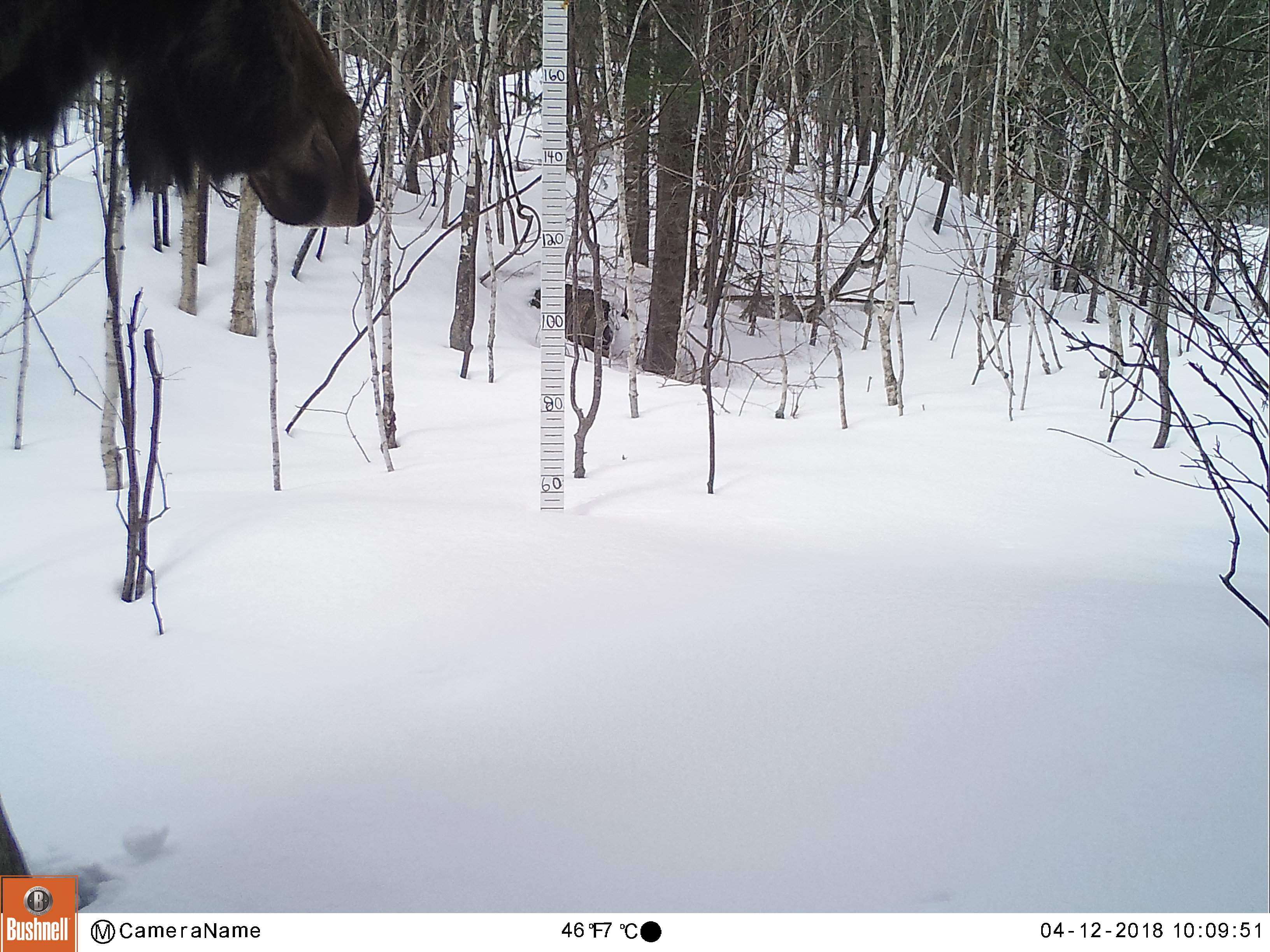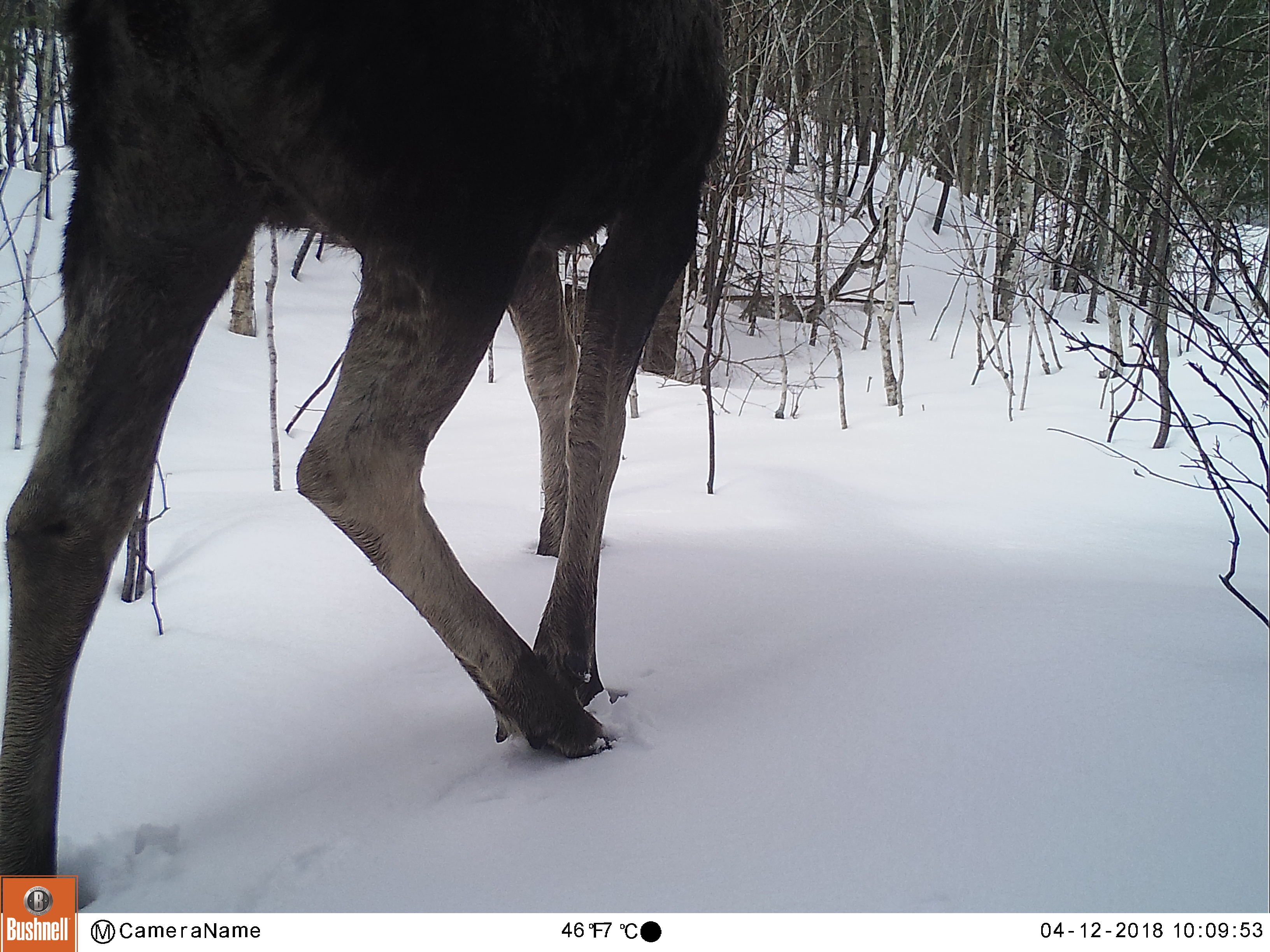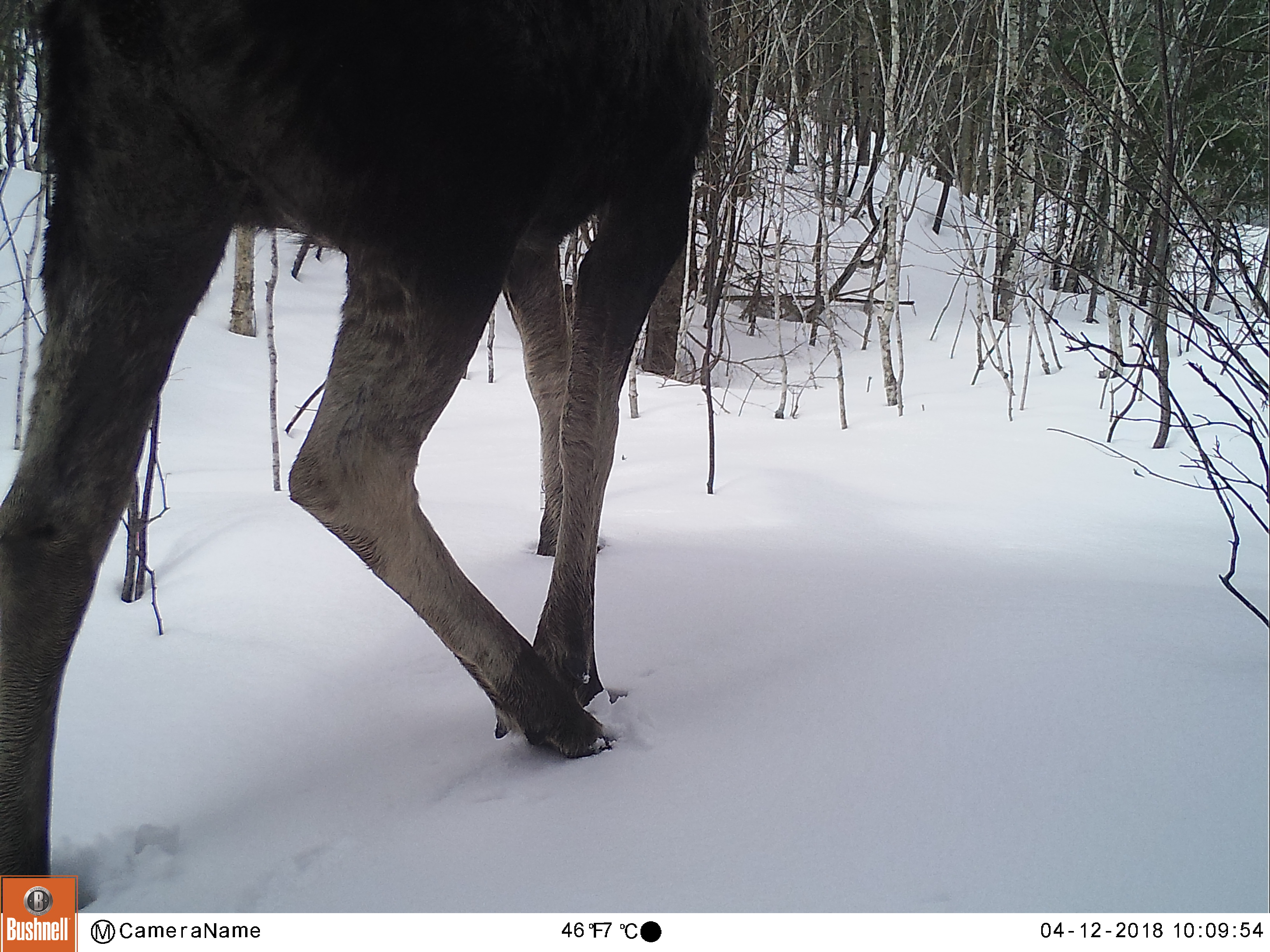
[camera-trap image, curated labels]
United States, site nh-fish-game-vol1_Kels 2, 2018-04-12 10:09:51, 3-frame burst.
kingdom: Animalia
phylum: Chordata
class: Mammalia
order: Artiodactyla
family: Cervidae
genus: Alces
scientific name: Alces alces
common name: moose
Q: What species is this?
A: Moose (Alces alces).